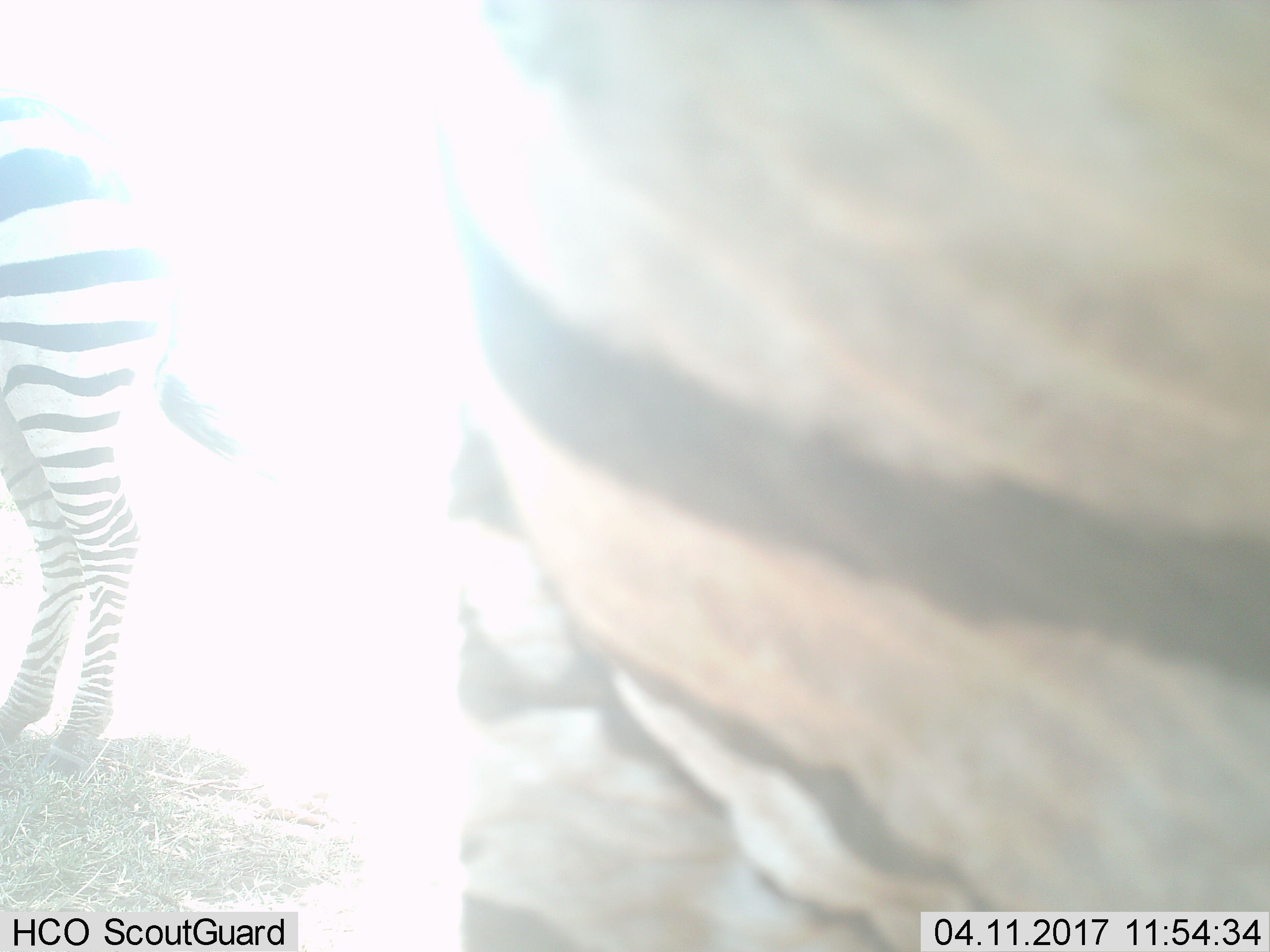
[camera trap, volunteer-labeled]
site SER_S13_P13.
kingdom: Animalia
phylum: Chordata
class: Mammalia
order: Perissodactyla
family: Equidae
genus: Equus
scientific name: Equus quagga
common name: plains zebra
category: zebraplains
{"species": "zebraplains (plains zebra) (Equus quagga)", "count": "2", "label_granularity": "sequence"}